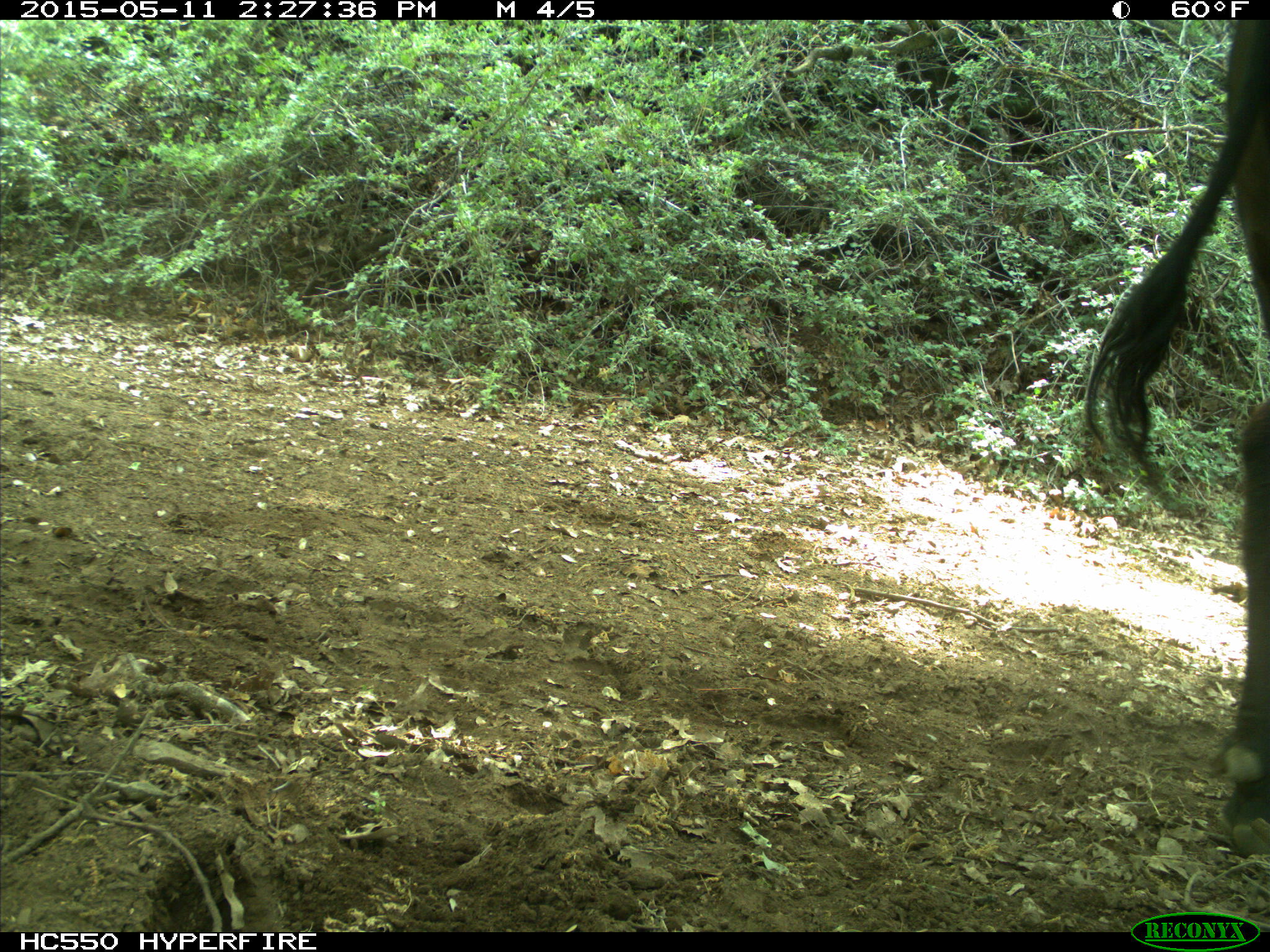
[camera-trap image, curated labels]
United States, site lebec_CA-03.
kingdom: Animalia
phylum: Chordata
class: Mammalia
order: Artiodactyla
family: Bovidae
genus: Bos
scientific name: Bos taurus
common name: domestic cow